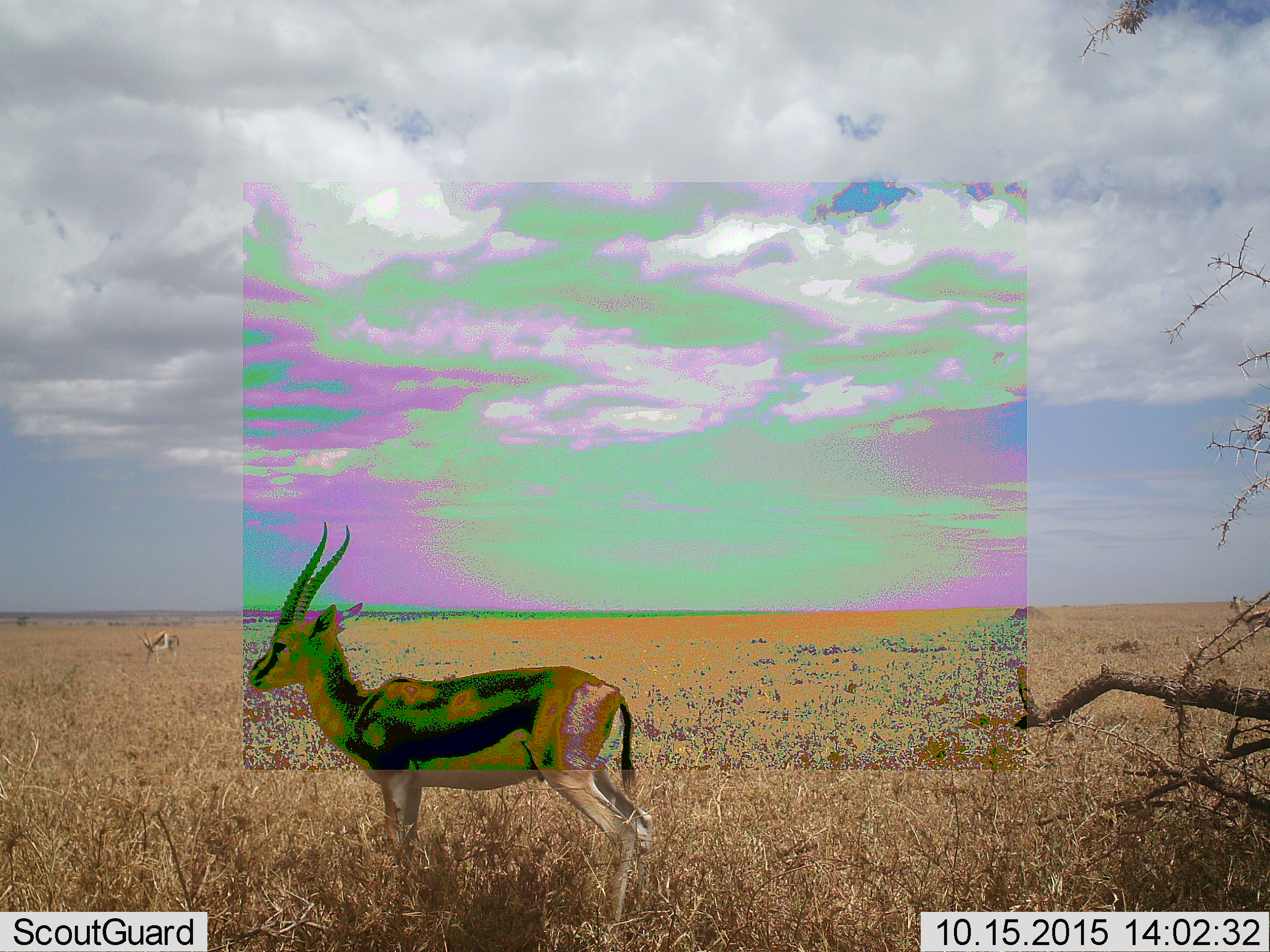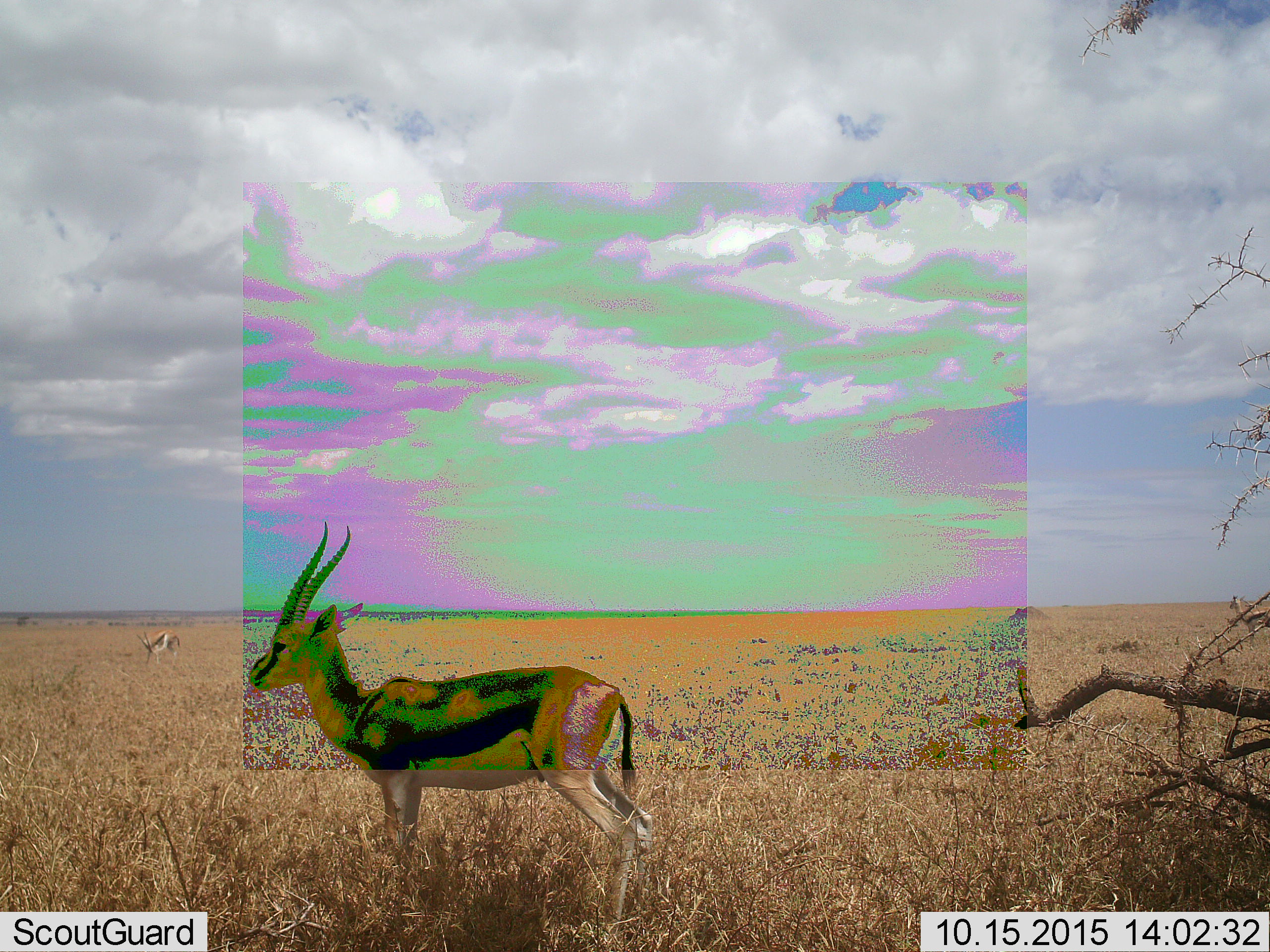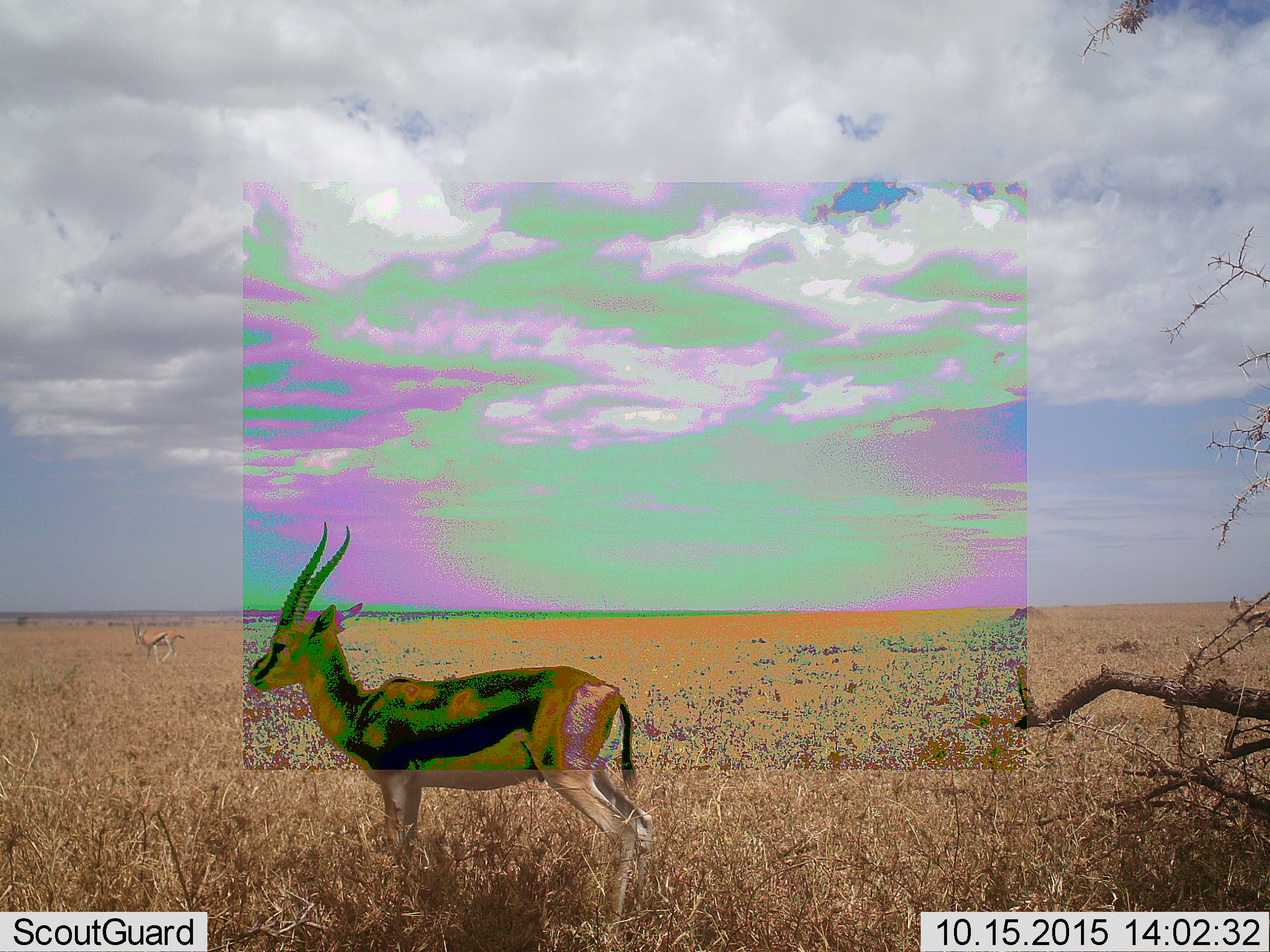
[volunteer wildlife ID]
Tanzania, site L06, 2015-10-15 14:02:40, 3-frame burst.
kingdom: Animalia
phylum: Chordata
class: Mammalia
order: Artiodactyla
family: Bovidae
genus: Eudorcas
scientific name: Eudorcas thomsonii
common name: thomson's gazelle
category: gazellethomsons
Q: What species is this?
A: Gazellethomsons (thomson's gazelle) (Eudorcas thomsonii).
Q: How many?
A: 2.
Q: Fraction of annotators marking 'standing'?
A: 100%.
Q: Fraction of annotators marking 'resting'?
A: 0%.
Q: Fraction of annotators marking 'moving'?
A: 0%.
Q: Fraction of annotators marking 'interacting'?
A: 0%.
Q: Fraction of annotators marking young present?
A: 0%.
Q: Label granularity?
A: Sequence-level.